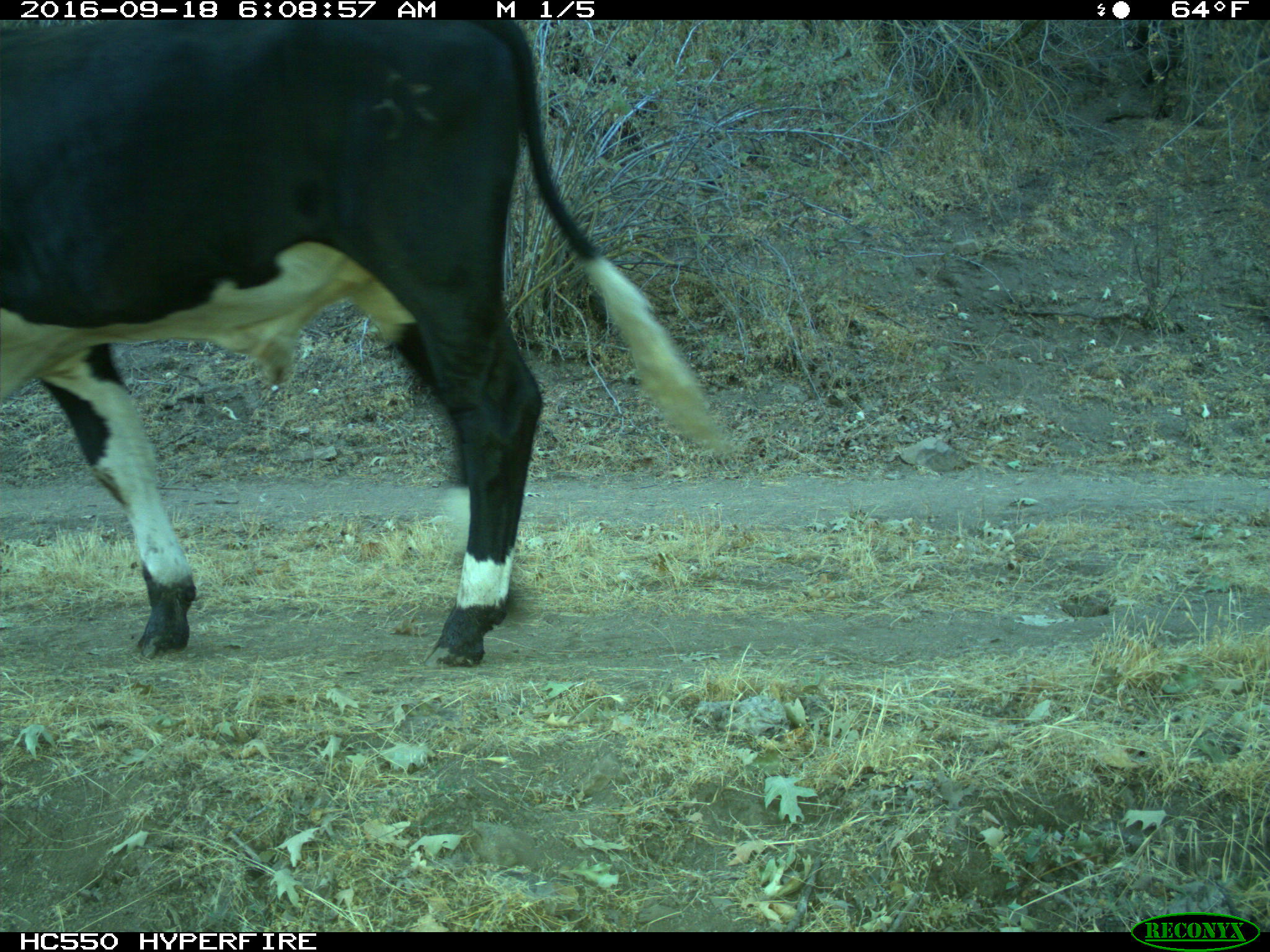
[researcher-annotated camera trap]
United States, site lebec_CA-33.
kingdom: Animalia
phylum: Chordata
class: Mammalia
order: Artiodactyla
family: Bovidae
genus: Bos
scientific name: Bos taurus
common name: domestic cow